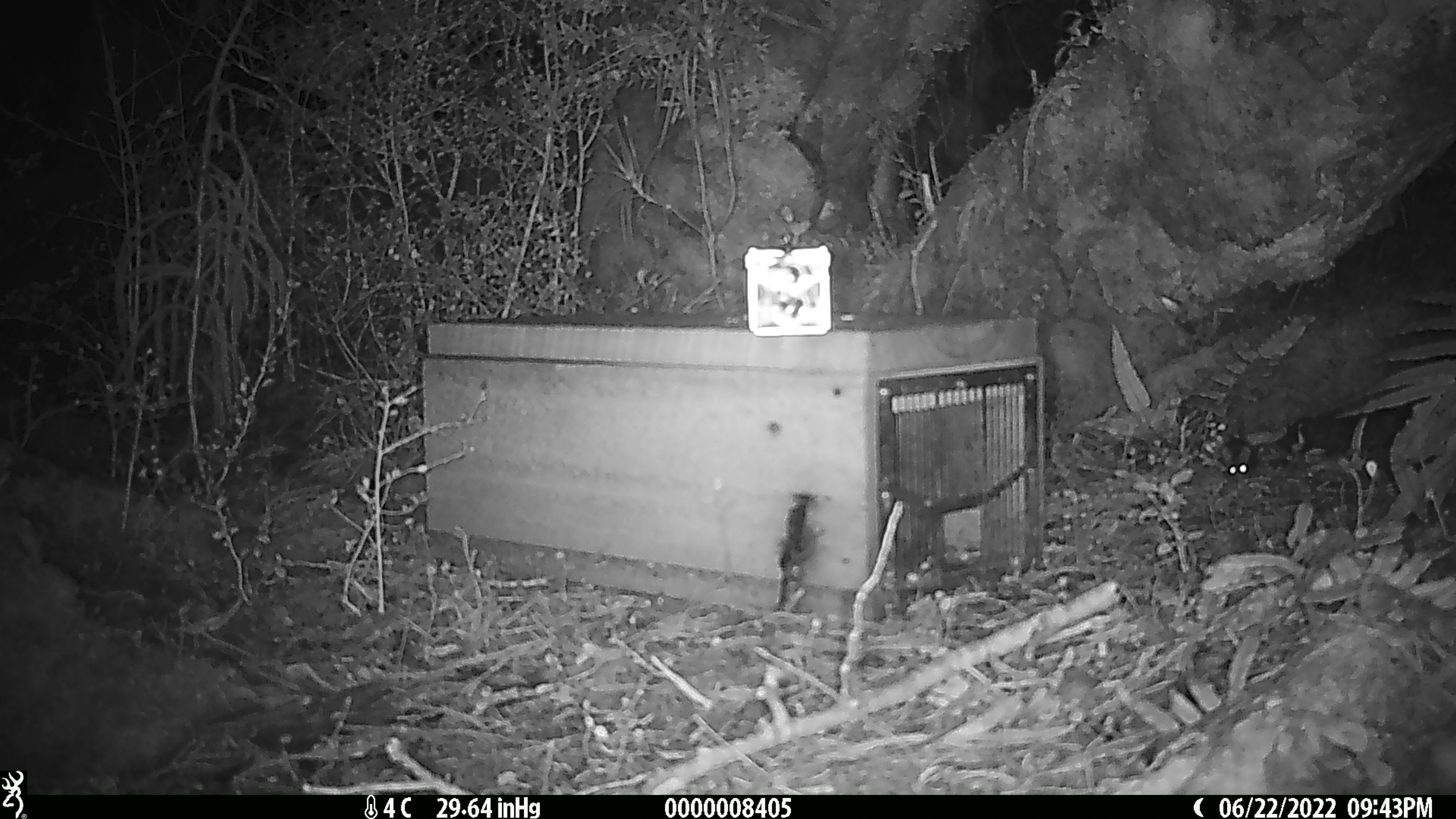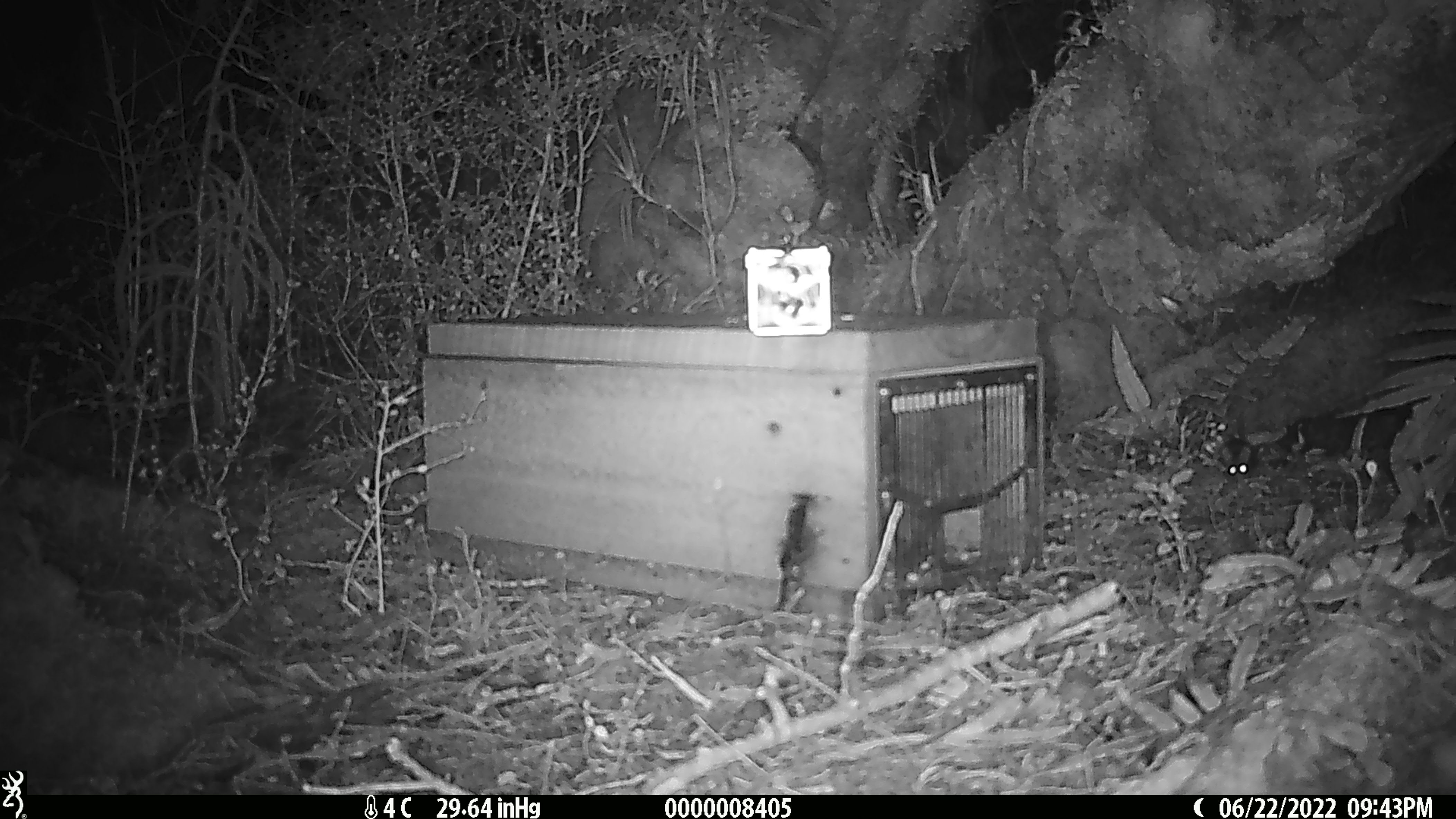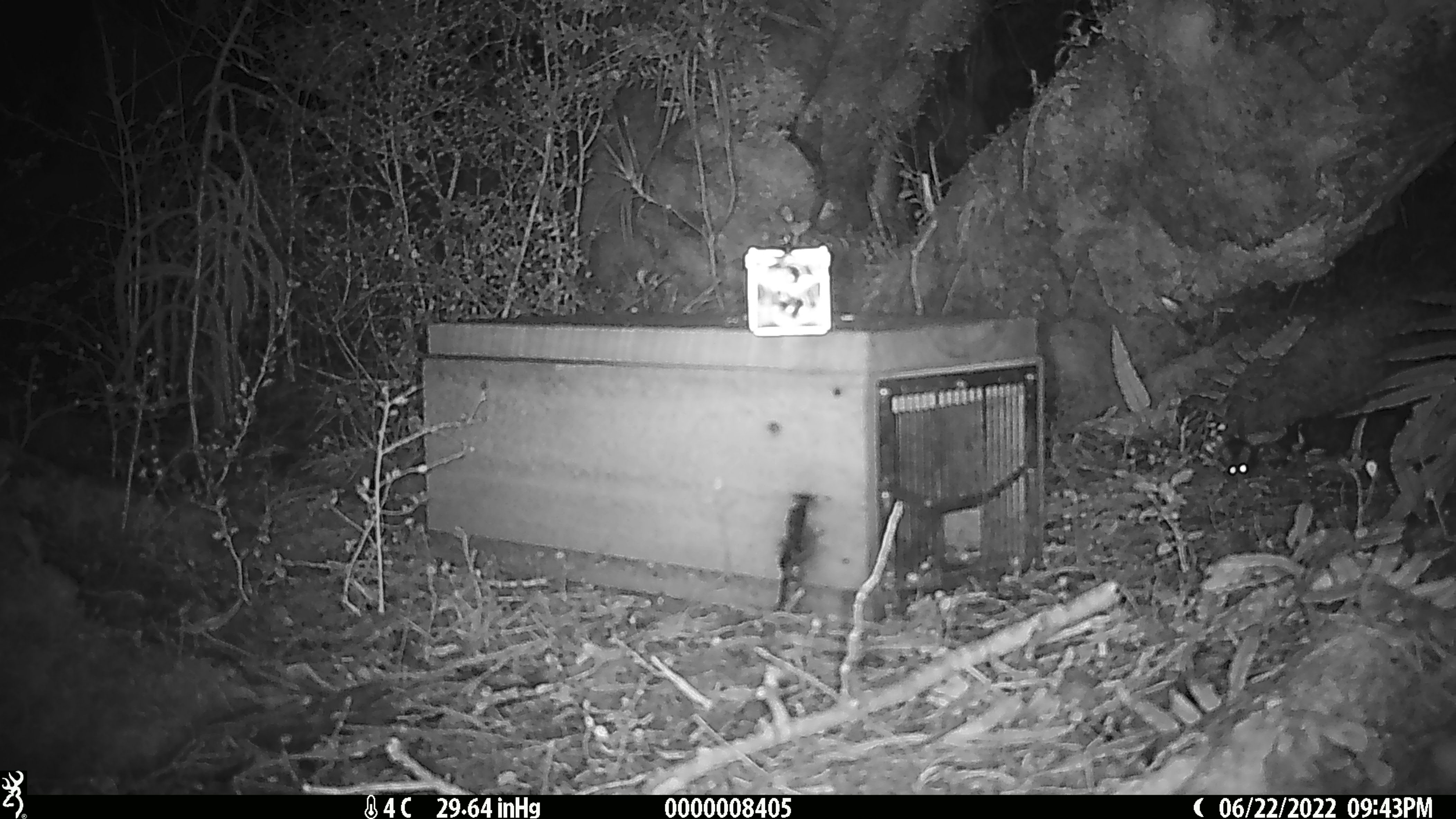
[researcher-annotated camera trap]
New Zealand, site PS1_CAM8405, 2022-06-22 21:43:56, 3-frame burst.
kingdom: Animalia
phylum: Chordata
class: Mammalia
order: Rodentia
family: Muridae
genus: Mus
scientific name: Mus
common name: mouse